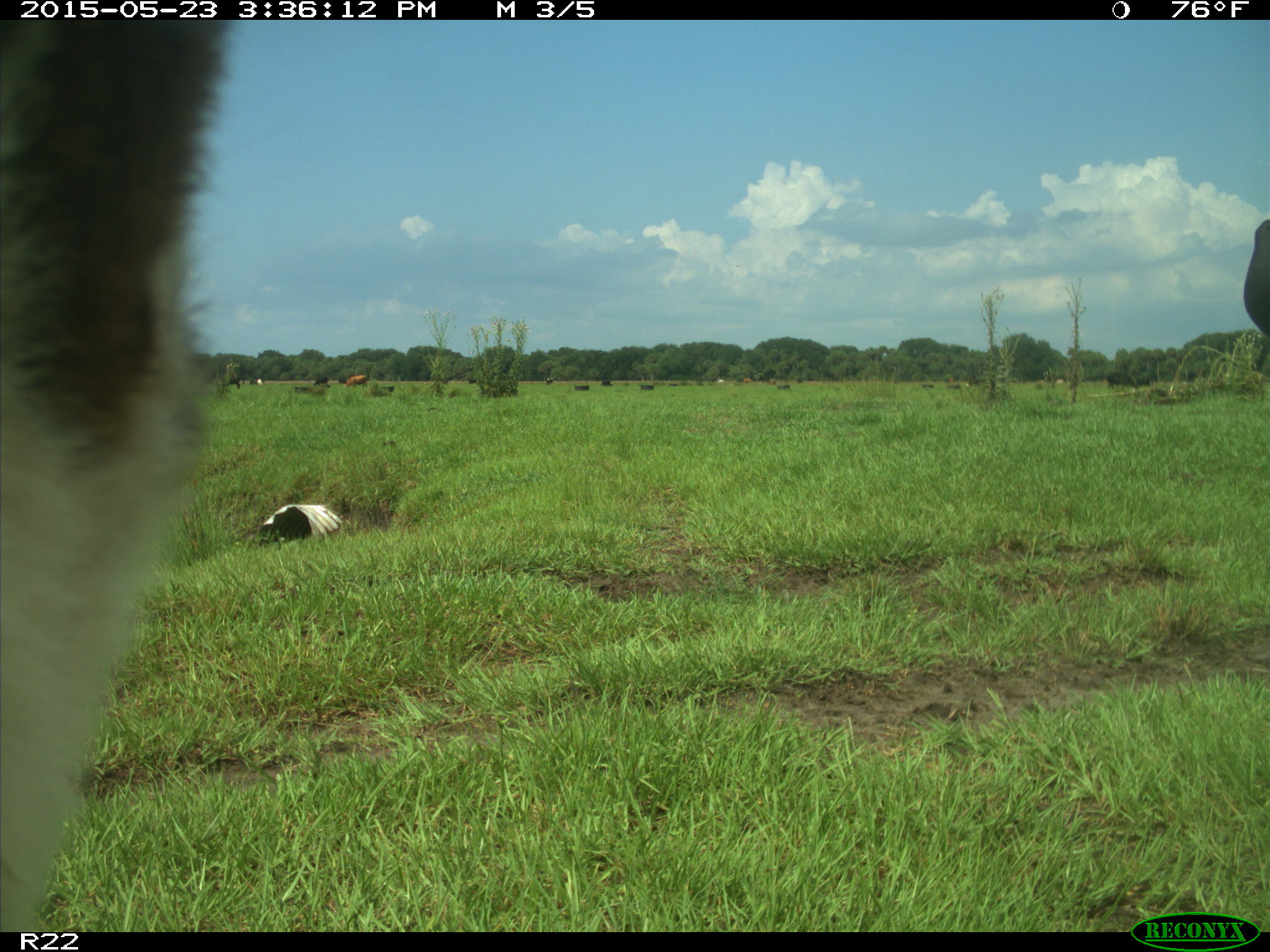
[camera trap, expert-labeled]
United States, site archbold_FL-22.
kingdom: Animalia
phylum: Chordata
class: Mammalia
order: Artiodactyla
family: Bovidae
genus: Bos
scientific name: Bos taurus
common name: domestic cow